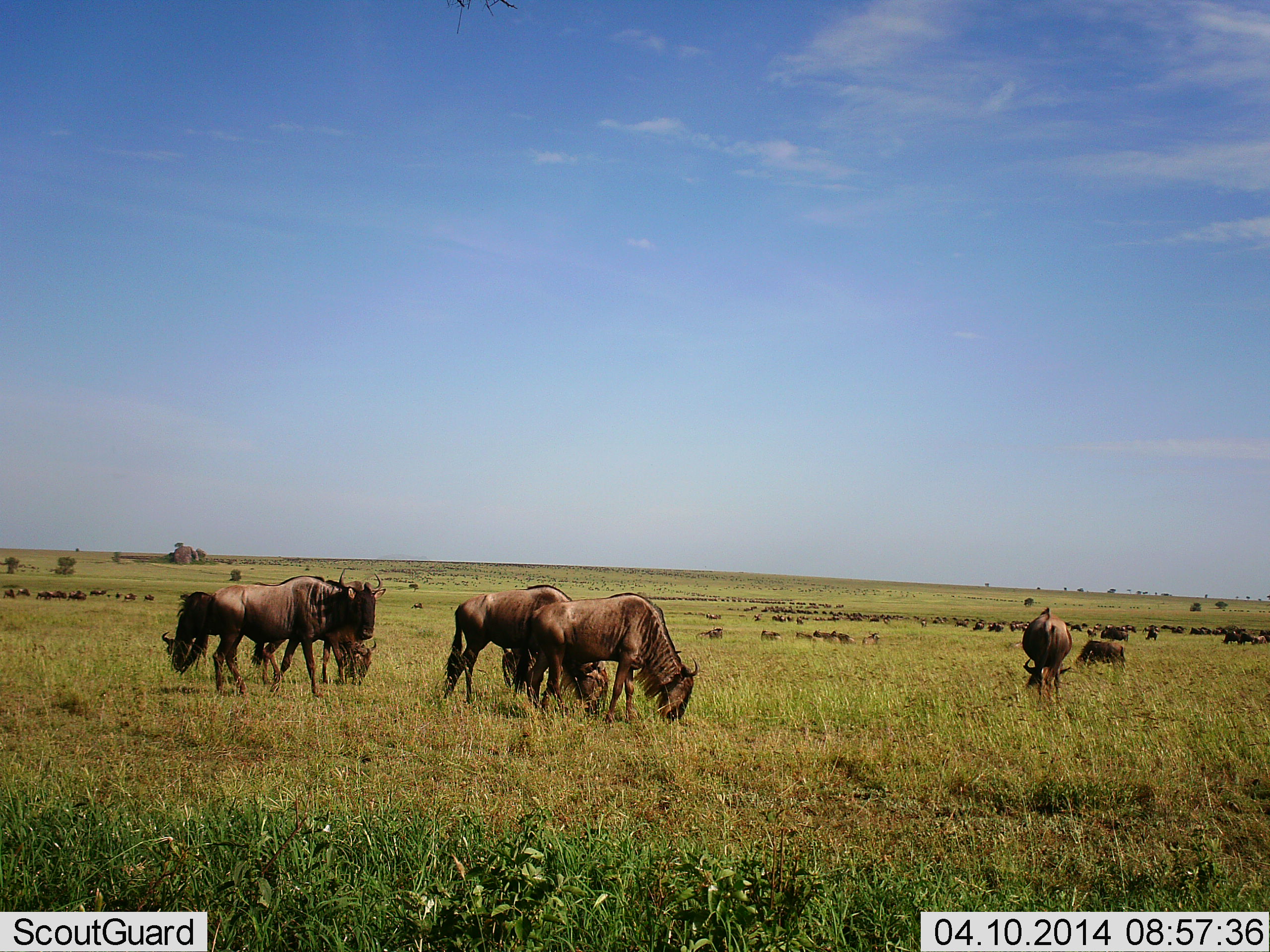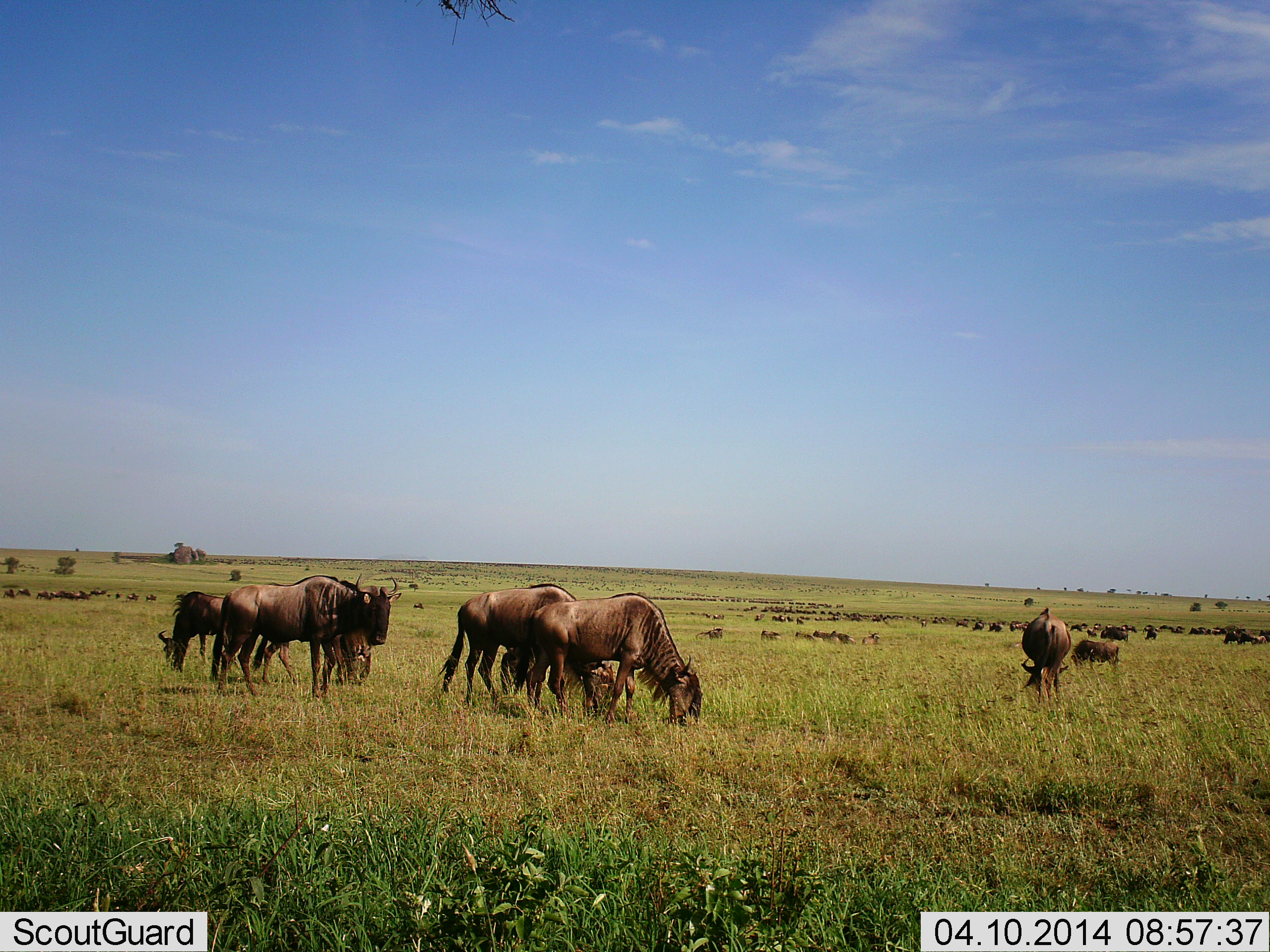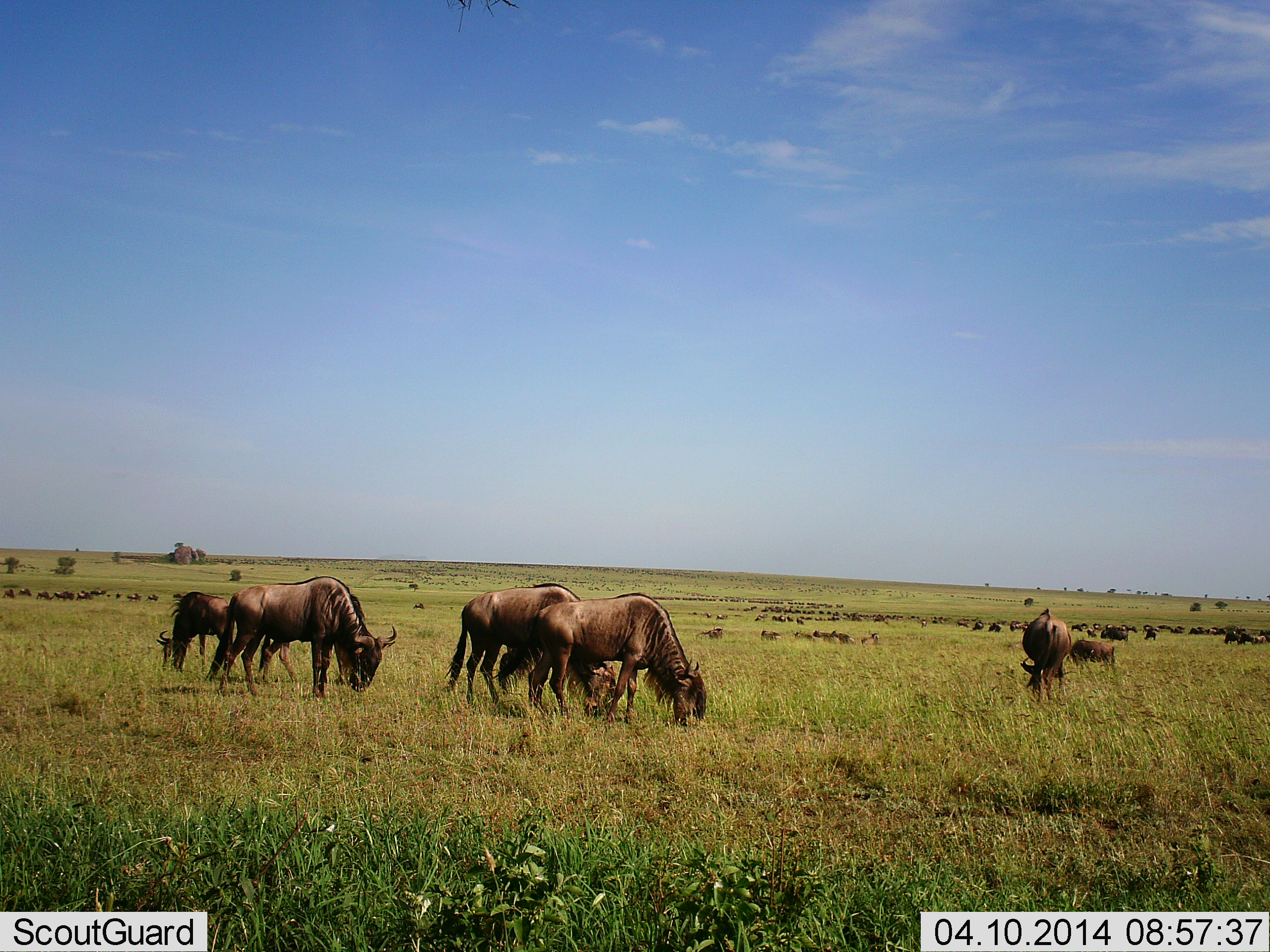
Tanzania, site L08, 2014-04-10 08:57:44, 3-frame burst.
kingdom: Animalia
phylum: Chordata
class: Mammalia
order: Artiodactyla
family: Bovidae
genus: Connochaetes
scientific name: Connochaetes taurinus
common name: blue wildebeest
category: wildebeest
Wildebeest (blue wildebeest) (Connochaetes taurinus), count 51+. Behavior (volunteer vote fractions): standing 70%, resting 20%, moving 50%, interacting 0%. Young present (vote fraction): 10%. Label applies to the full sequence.